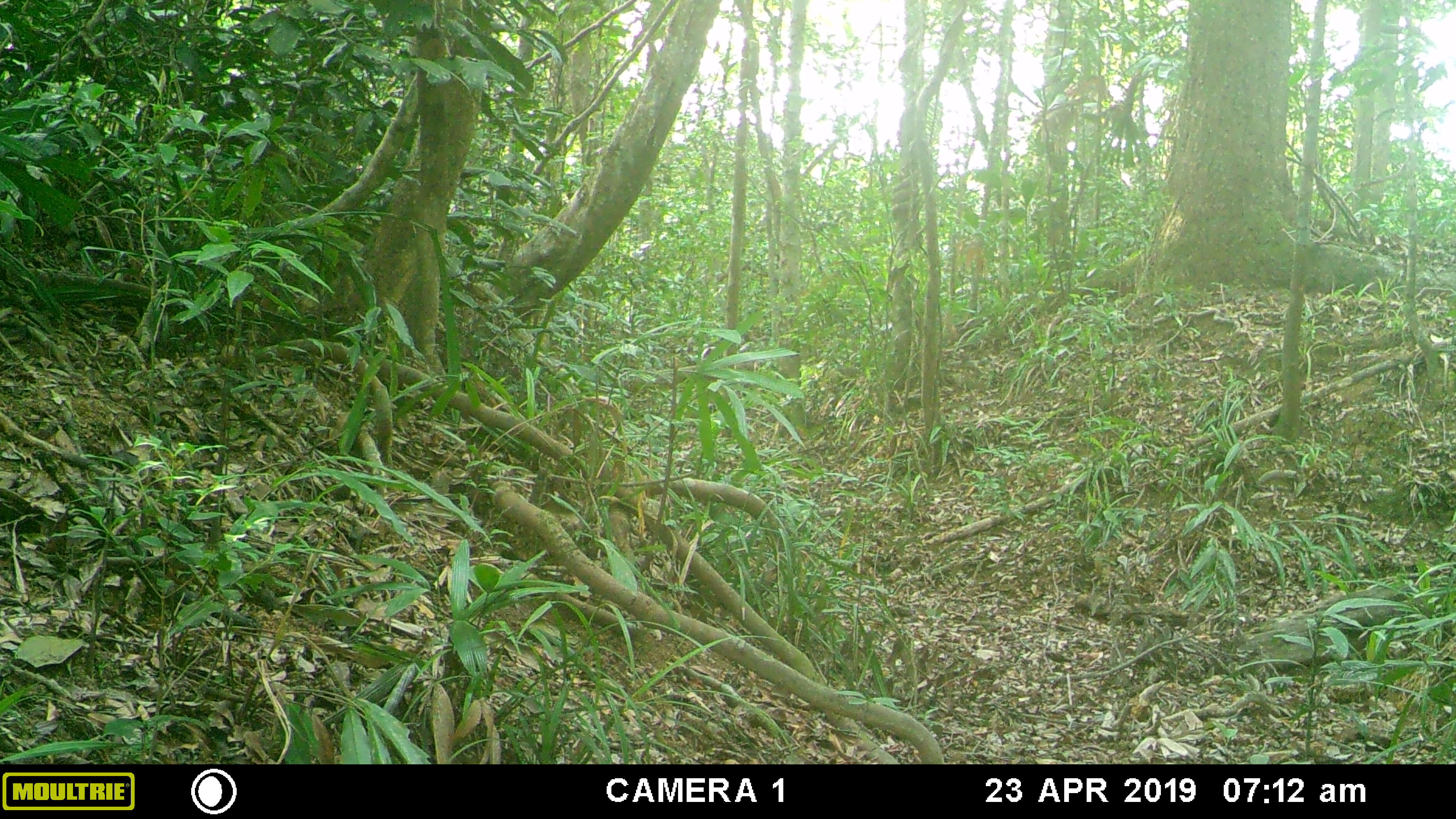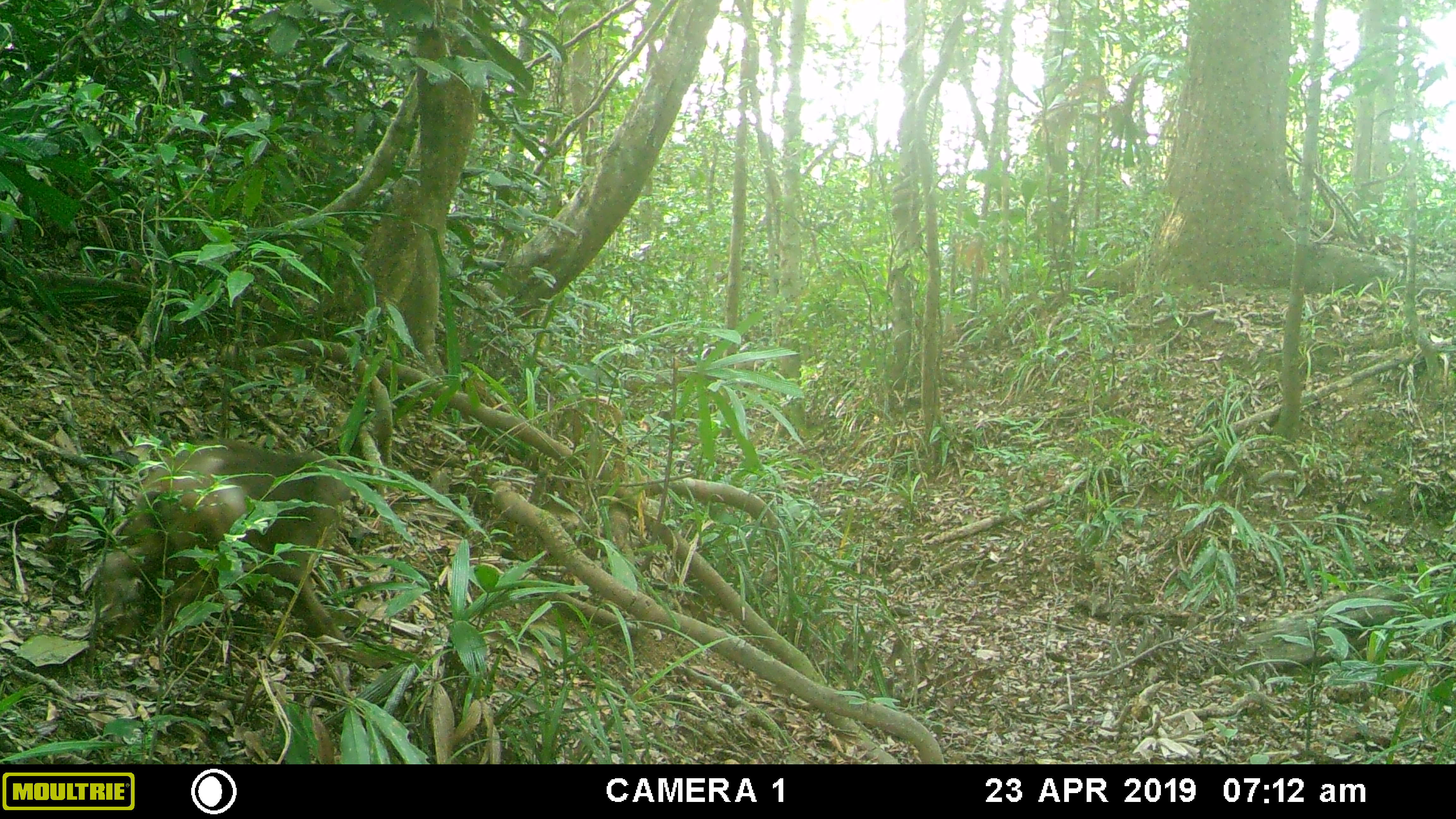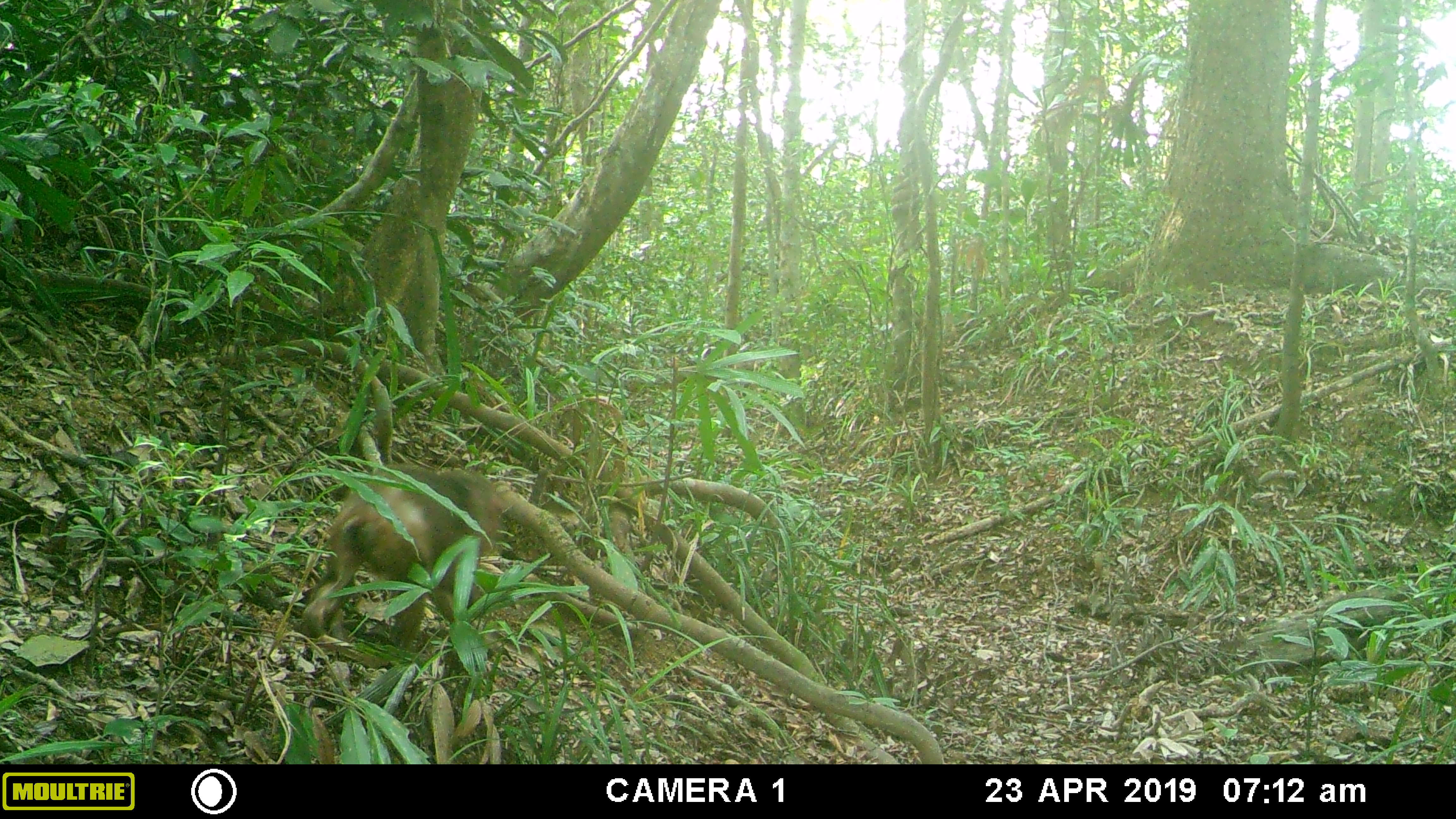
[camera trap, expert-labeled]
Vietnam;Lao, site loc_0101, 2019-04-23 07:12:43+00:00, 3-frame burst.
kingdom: Animalia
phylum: Chordata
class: Mammalia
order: Primates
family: Cercopithecidae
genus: Macaca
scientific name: Macaca arctoides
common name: stump-tailed macaque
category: stump tailed macaque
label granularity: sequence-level